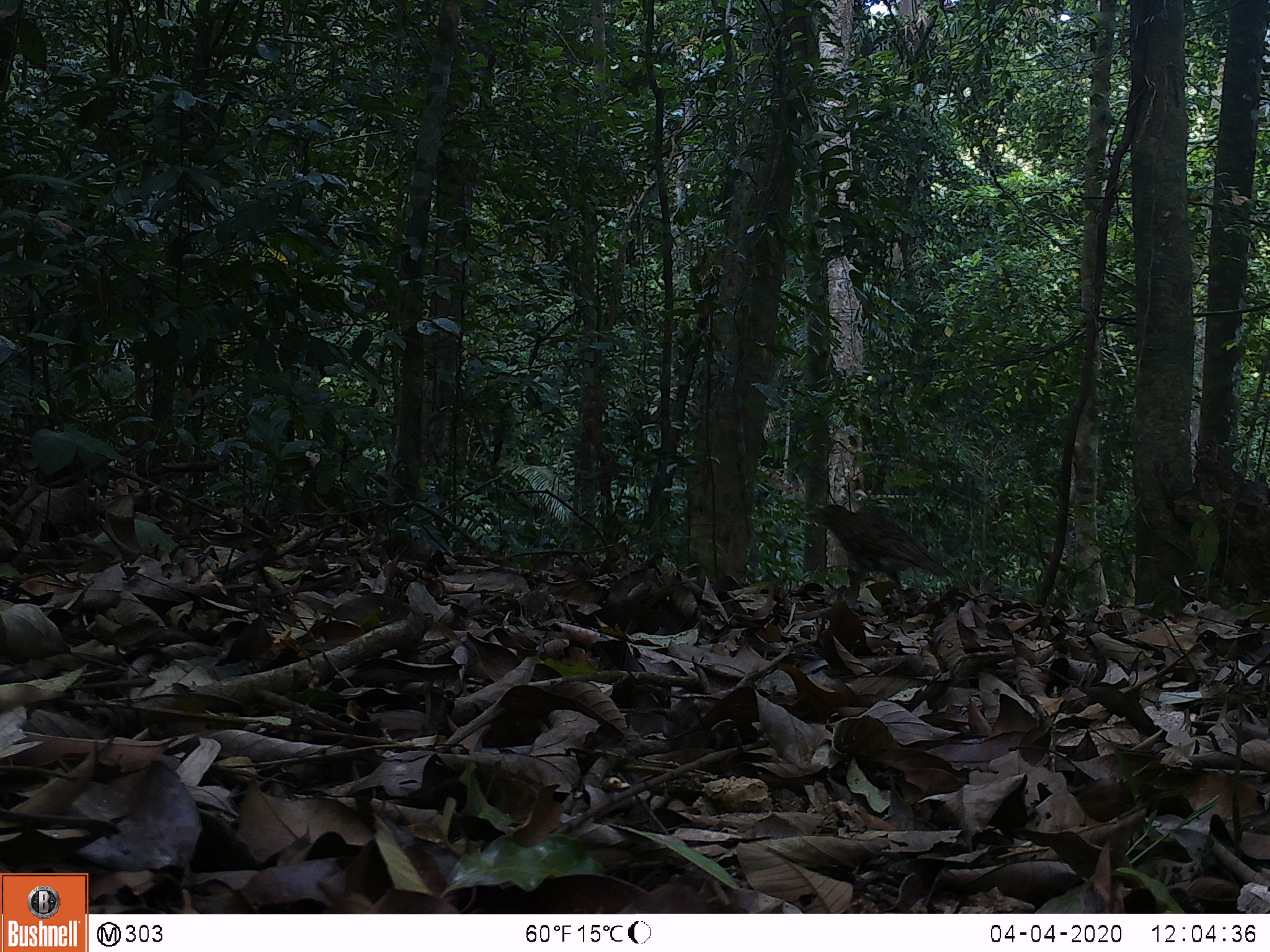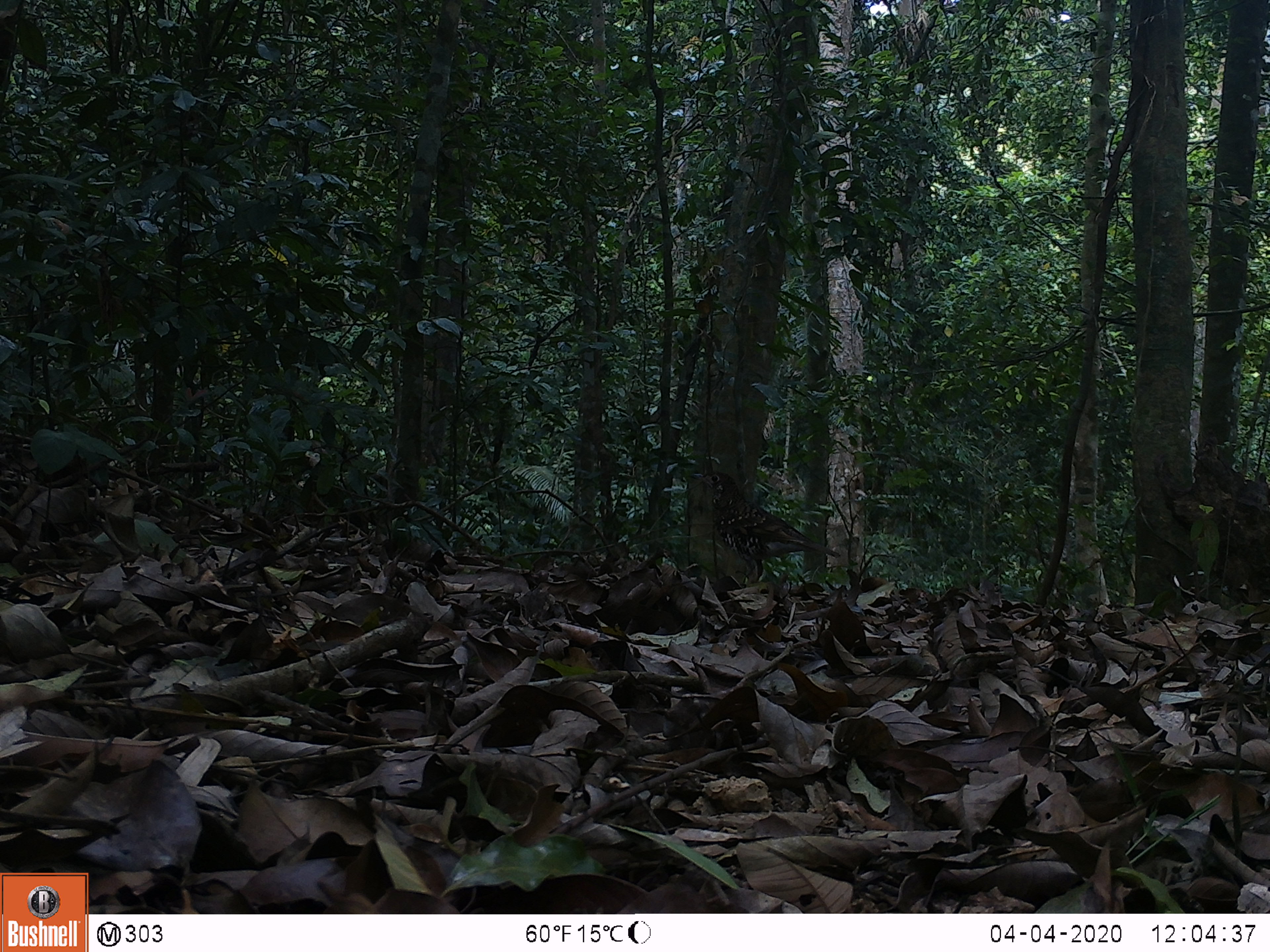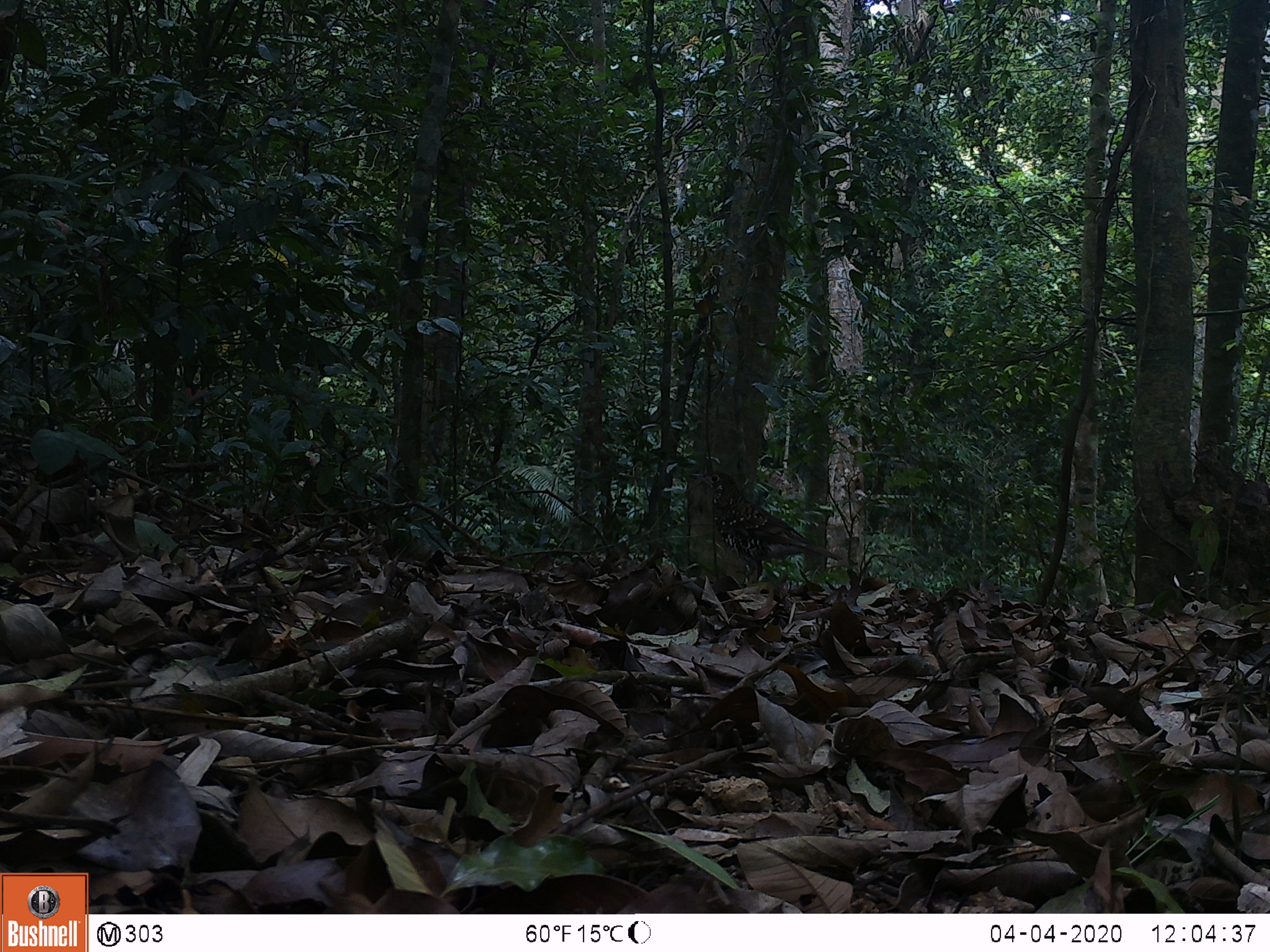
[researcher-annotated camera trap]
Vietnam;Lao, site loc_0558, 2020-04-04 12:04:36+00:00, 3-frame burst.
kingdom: Animalia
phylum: Chordata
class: Aves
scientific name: Aves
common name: bird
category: unidentified bird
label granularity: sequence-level